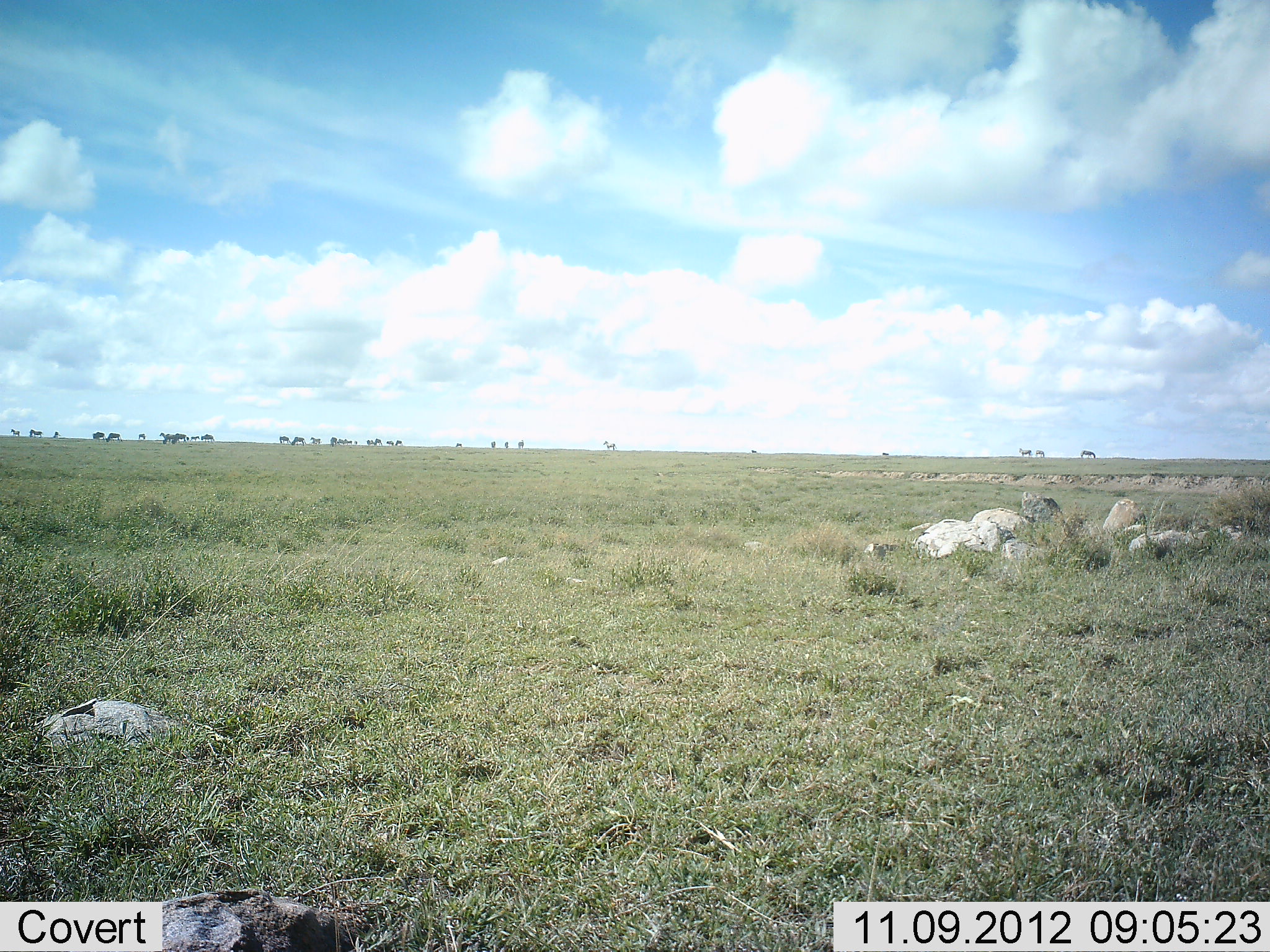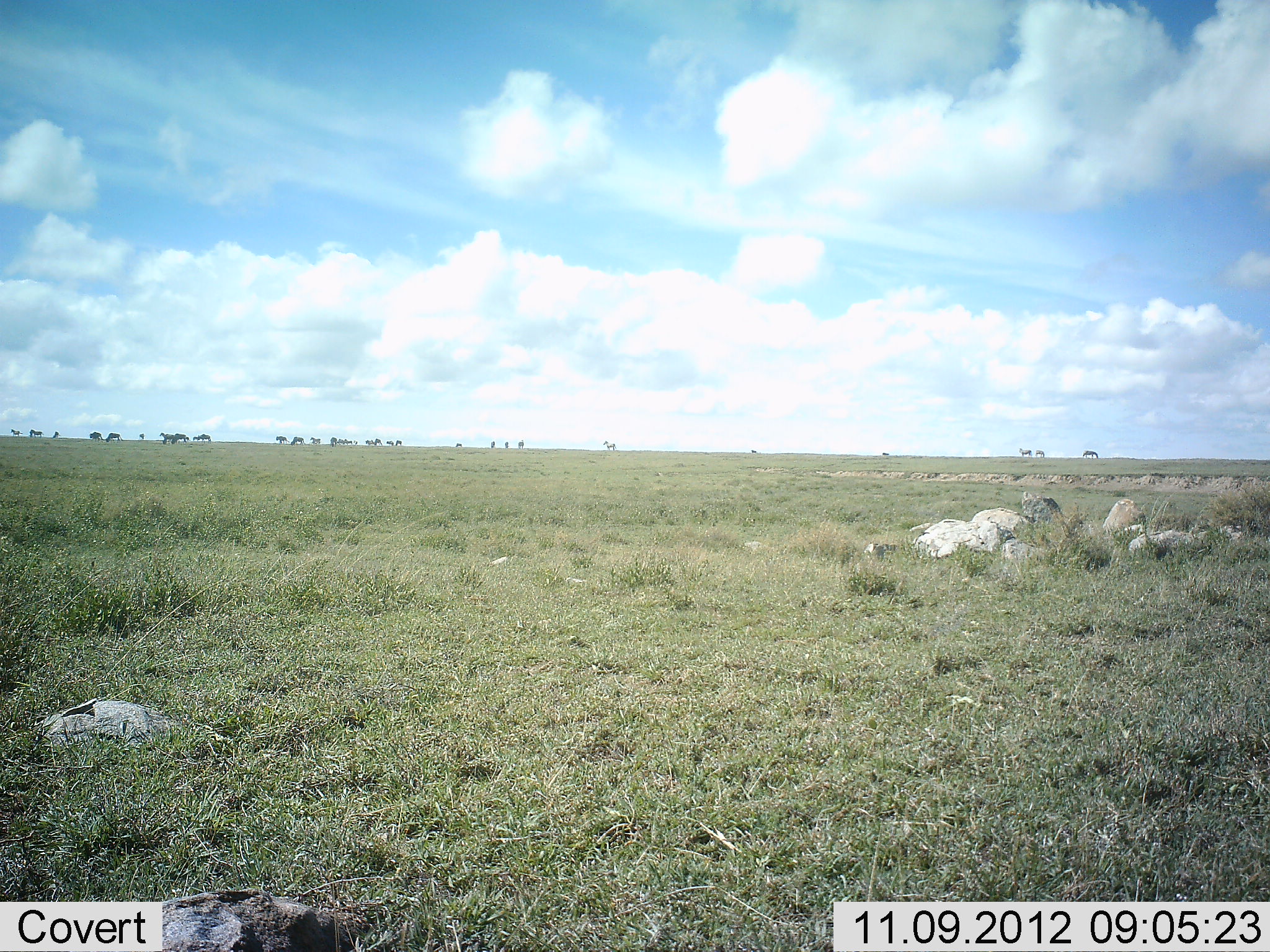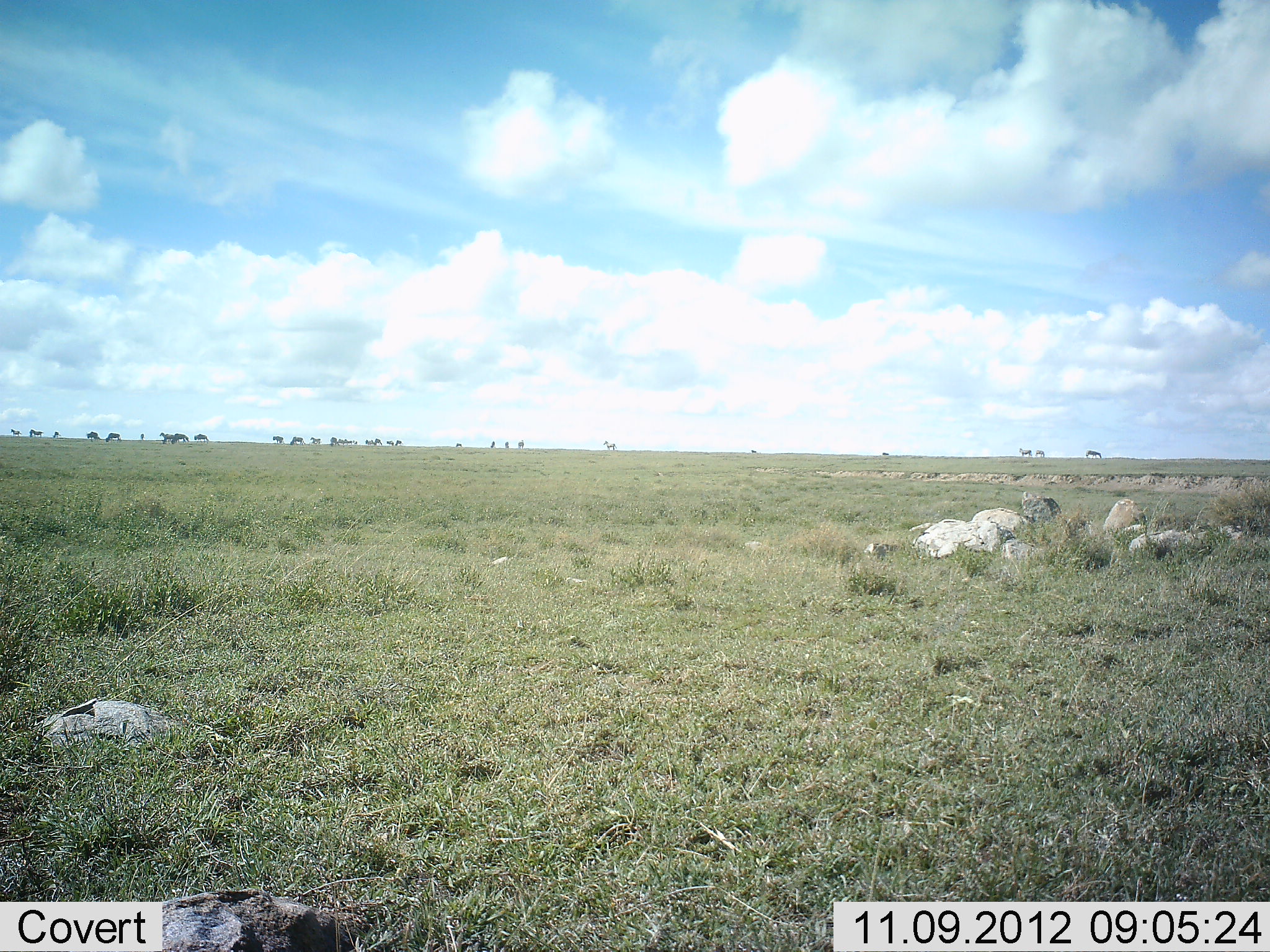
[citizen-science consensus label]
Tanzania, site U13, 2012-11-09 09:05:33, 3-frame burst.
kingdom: Animalia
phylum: Chordata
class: Mammalia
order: Artiodactyla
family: Bovidae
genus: Connochaetes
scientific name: Connochaetes taurinus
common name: blue wildebeest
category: wildebeest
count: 11-50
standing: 67%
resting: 0%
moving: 58%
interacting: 0%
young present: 0%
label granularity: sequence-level